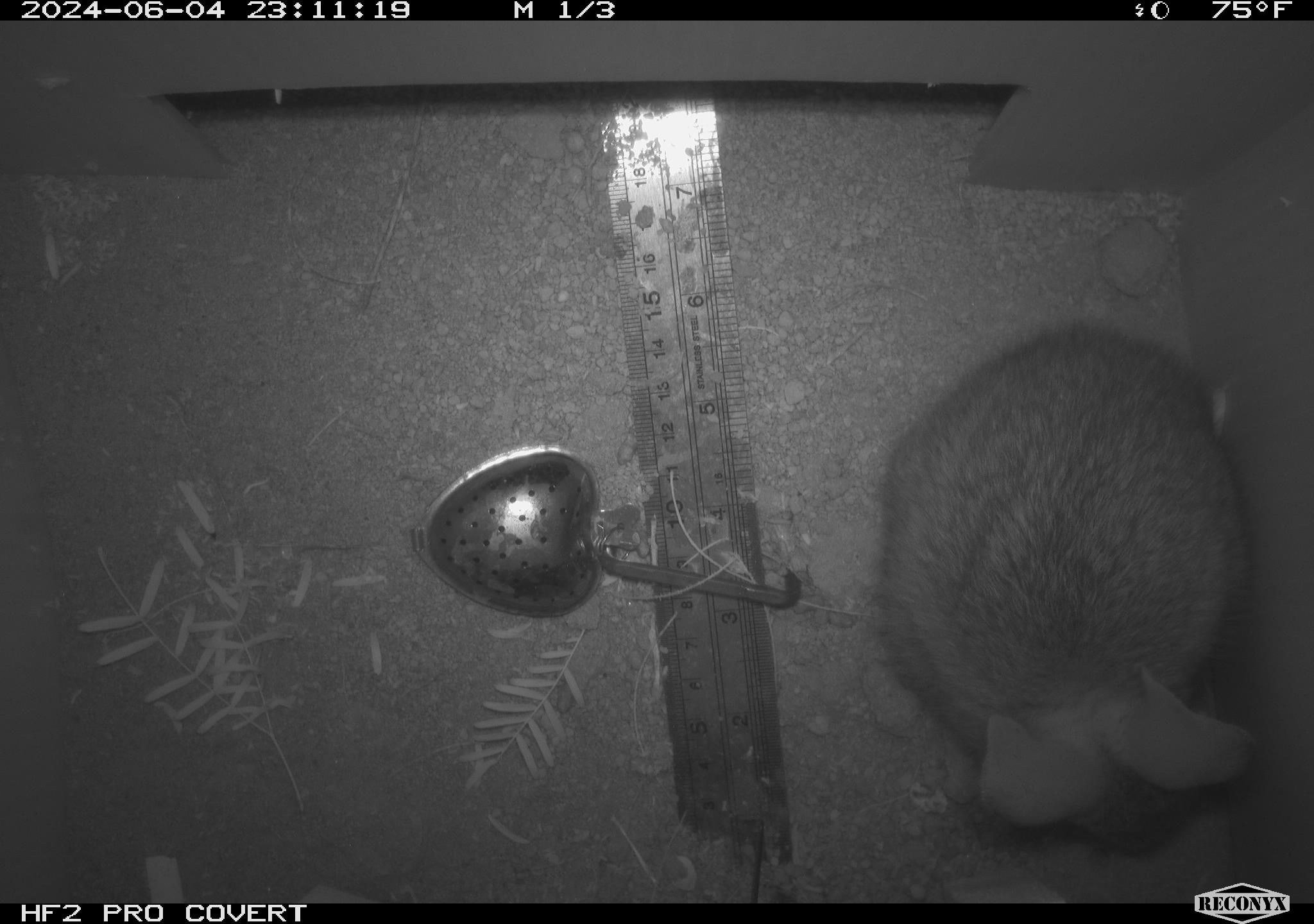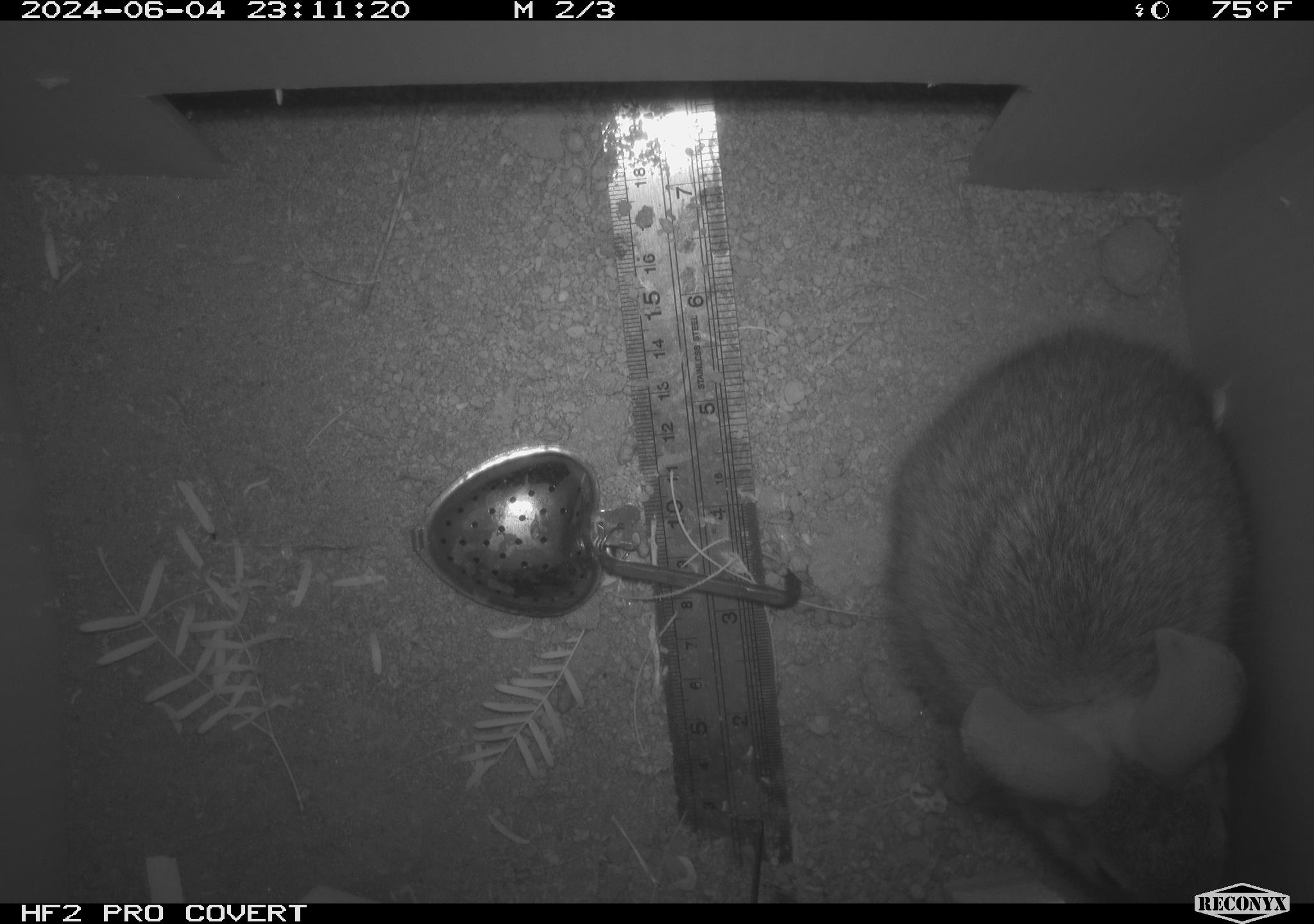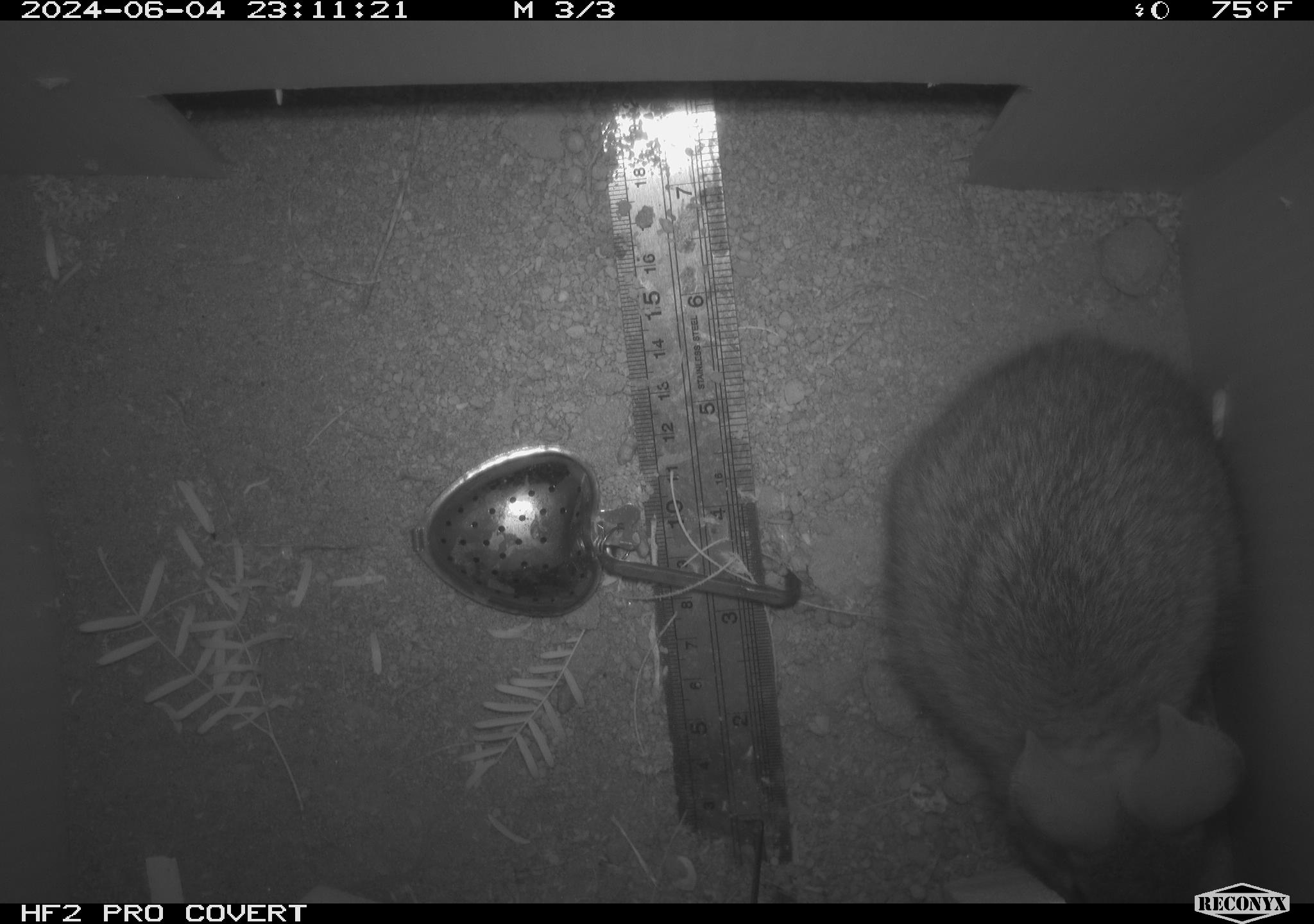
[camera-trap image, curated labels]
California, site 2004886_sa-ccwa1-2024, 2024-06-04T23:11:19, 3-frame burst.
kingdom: Animalia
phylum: Chordata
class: Mammalia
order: Lagomorpha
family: Leporidae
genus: Sylvilagus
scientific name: Sylvilagus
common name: cottontail rabbits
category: sylvilagus species